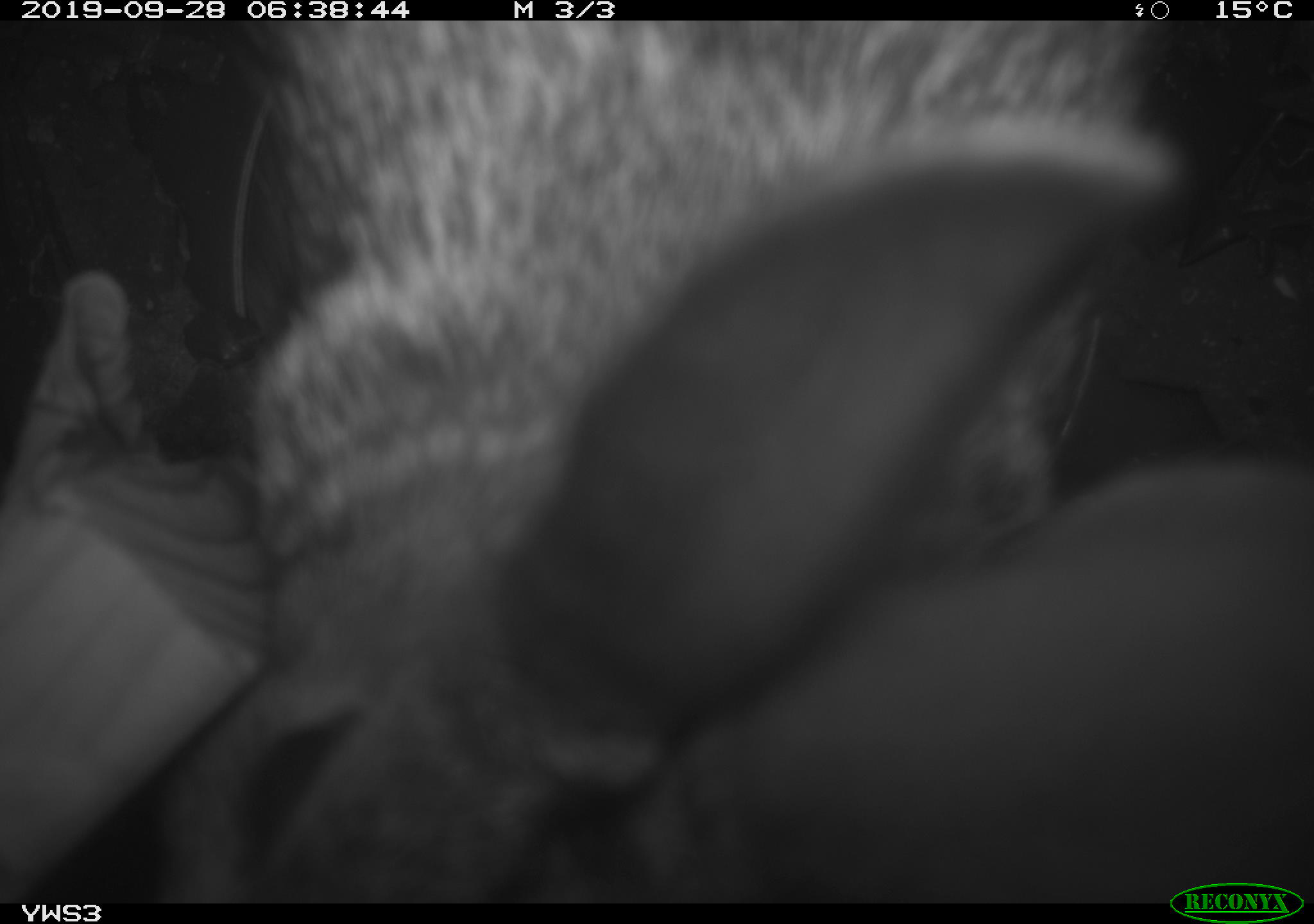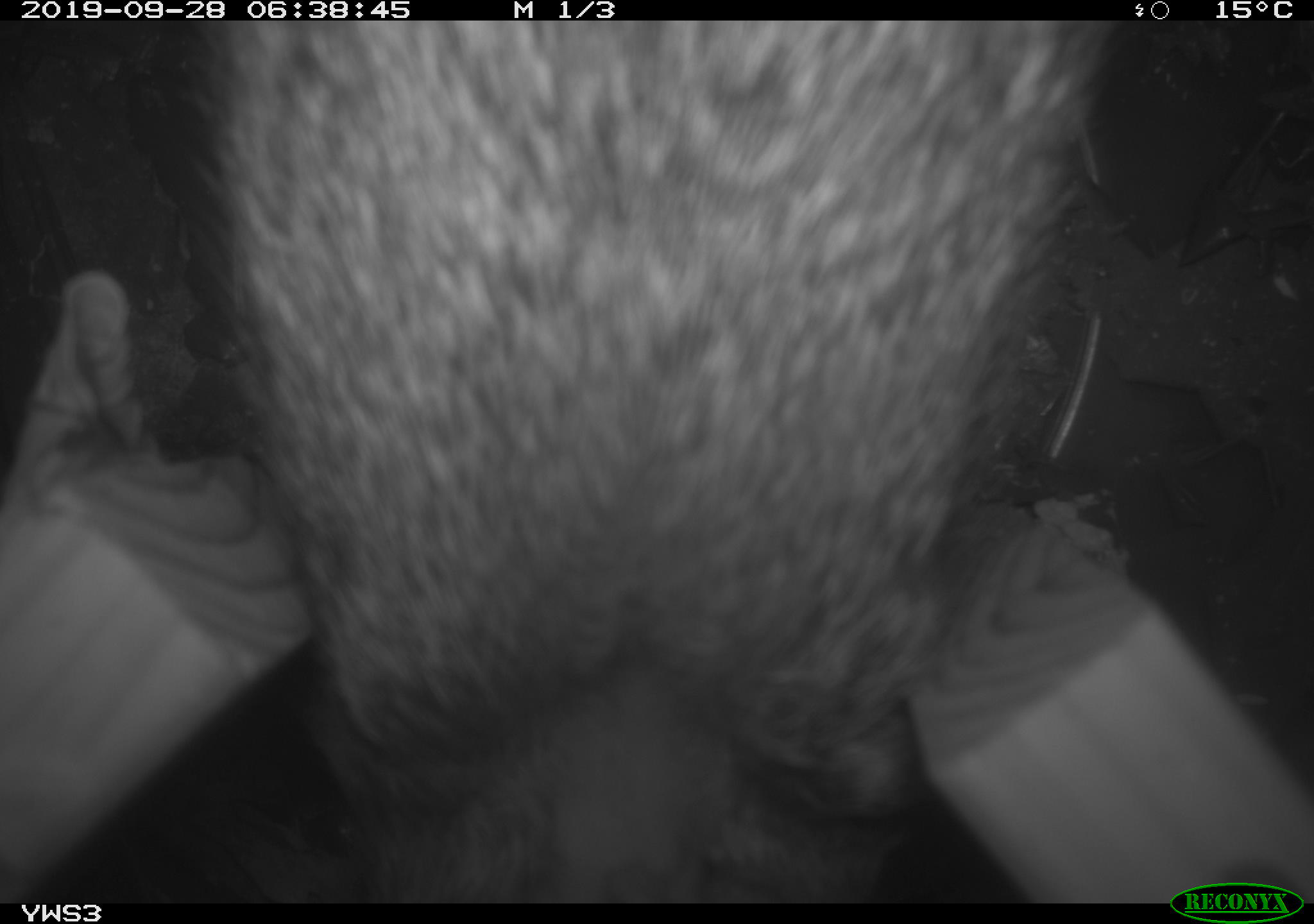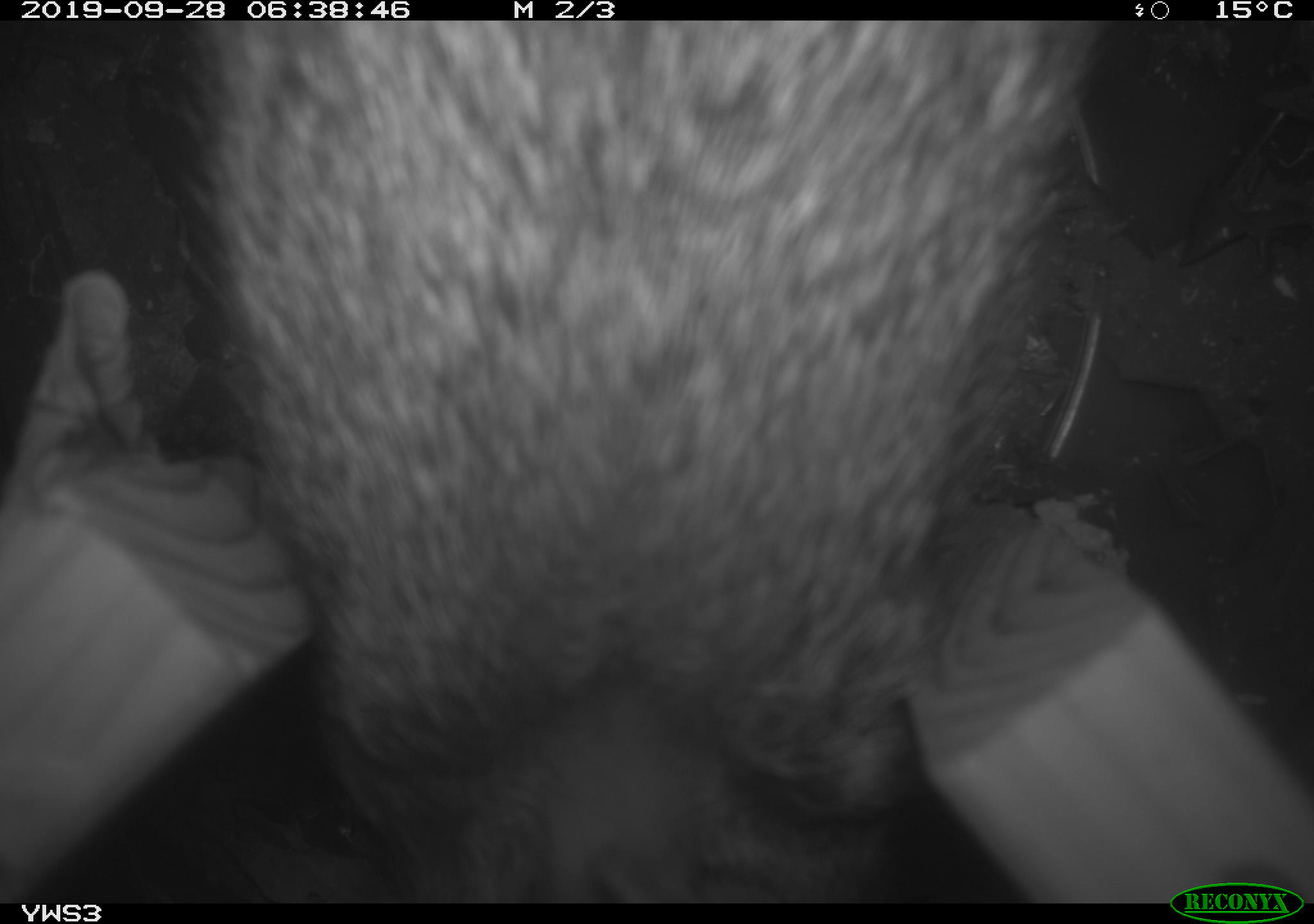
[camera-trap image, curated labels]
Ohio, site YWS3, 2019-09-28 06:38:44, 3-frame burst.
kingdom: Animalia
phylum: Chordata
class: Mammalia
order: Lagomorpha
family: Leporidae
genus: Sylvilagus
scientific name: Sylvilagus floridanus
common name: eastern cottontail